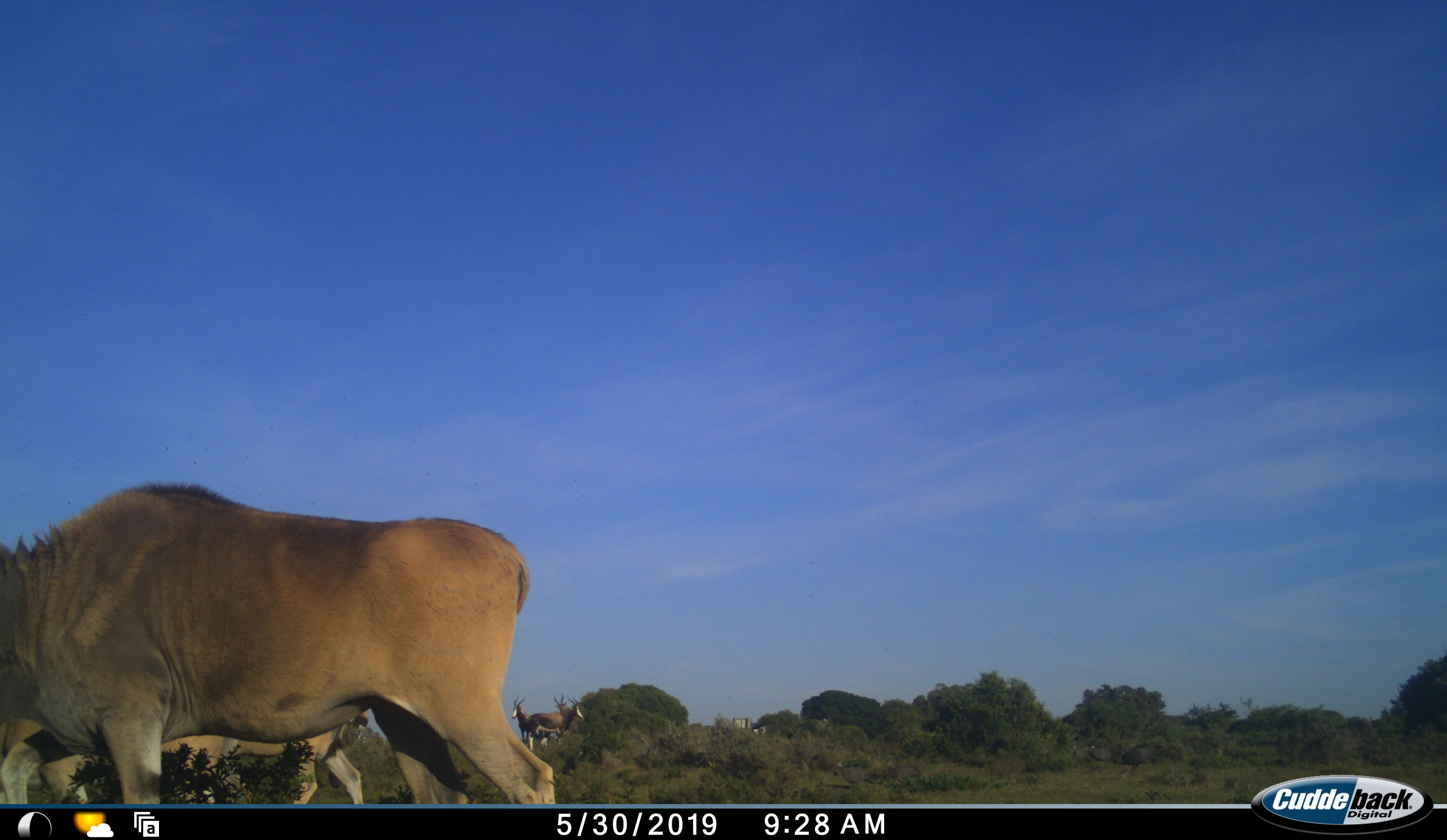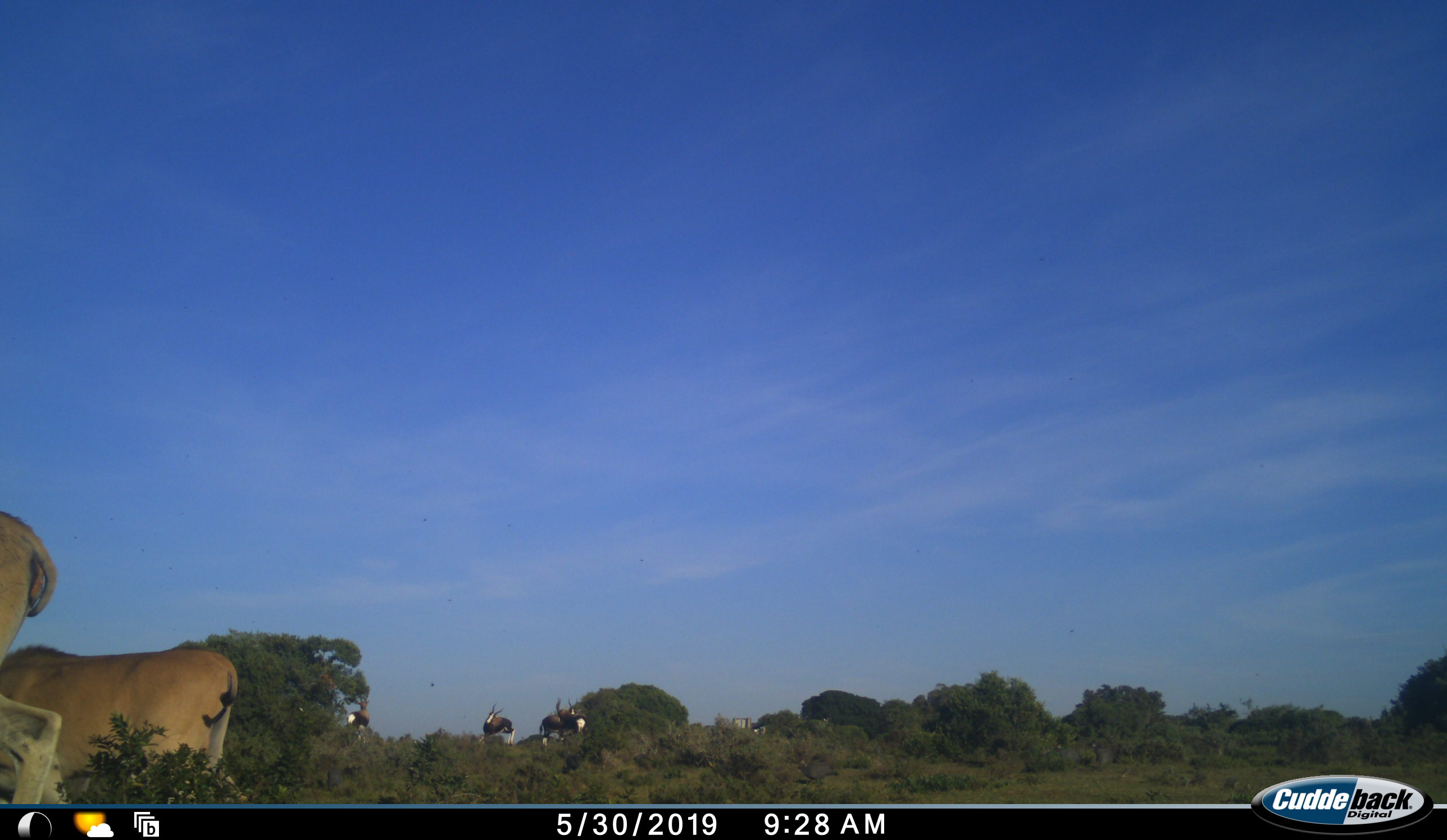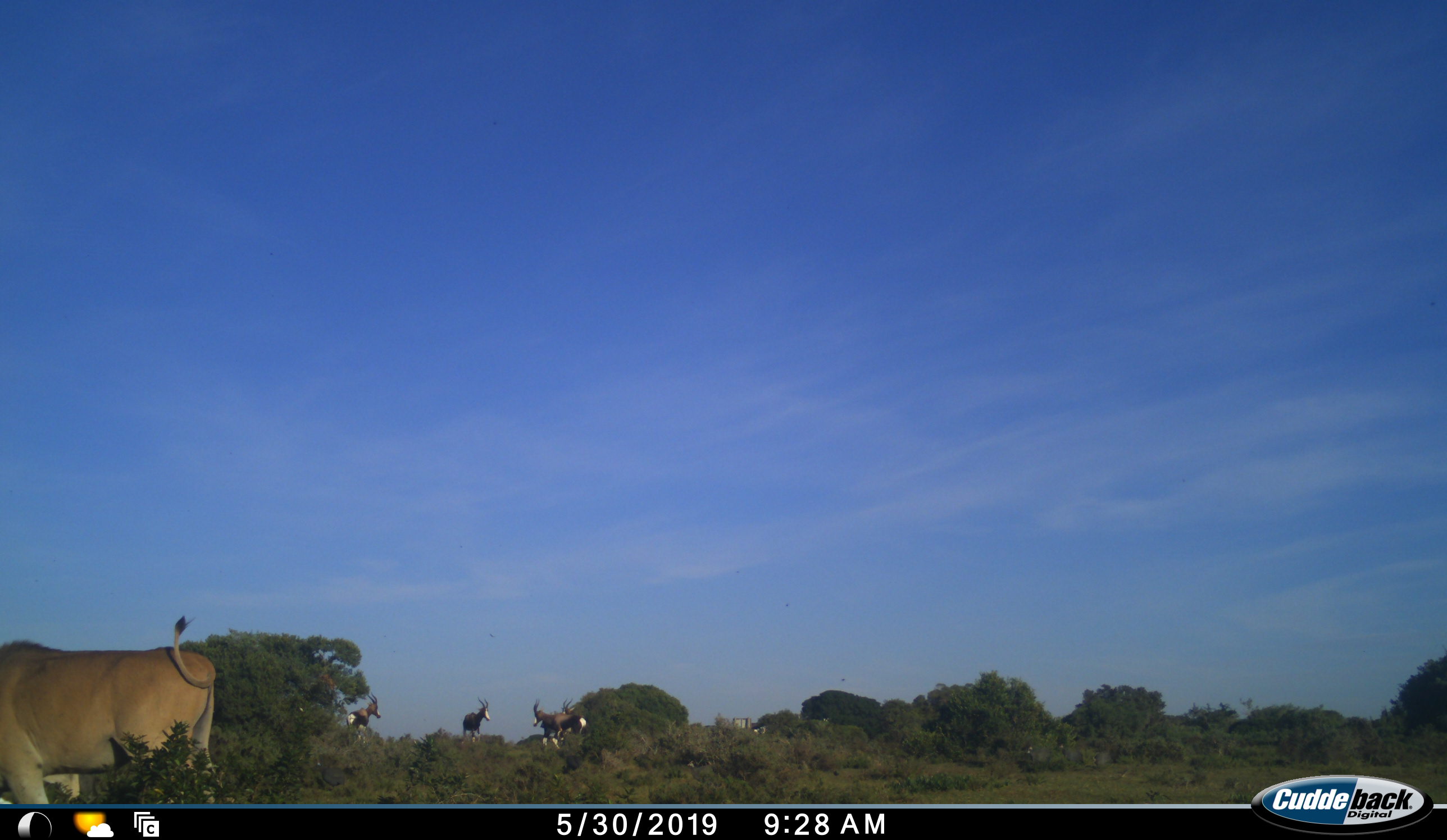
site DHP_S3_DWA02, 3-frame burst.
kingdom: Animalia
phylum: Chordata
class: Mammalia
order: Artiodactyla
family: Bovidae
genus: Damaliscus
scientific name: Damaliscus pygargus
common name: bontebok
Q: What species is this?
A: Bontebok (Damaliscus pygargus).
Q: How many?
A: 4.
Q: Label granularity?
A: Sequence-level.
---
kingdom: Animalia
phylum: Chordata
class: Mammalia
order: Artiodactyla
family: Bovidae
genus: Tragelaphus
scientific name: Tragelaphus oryx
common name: eland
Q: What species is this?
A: Eland (Tragelaphus oryx).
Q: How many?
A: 2.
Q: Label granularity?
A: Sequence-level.